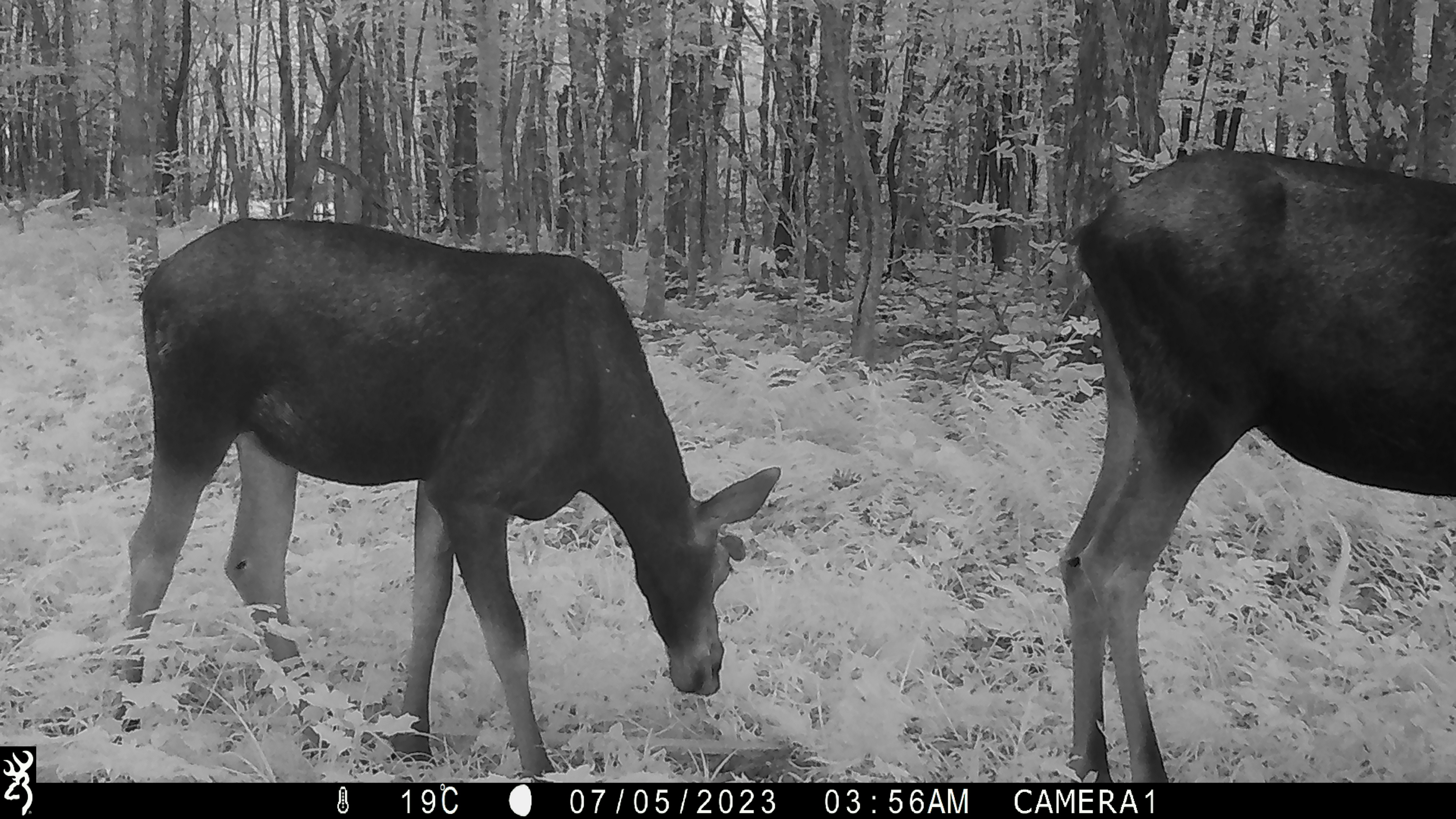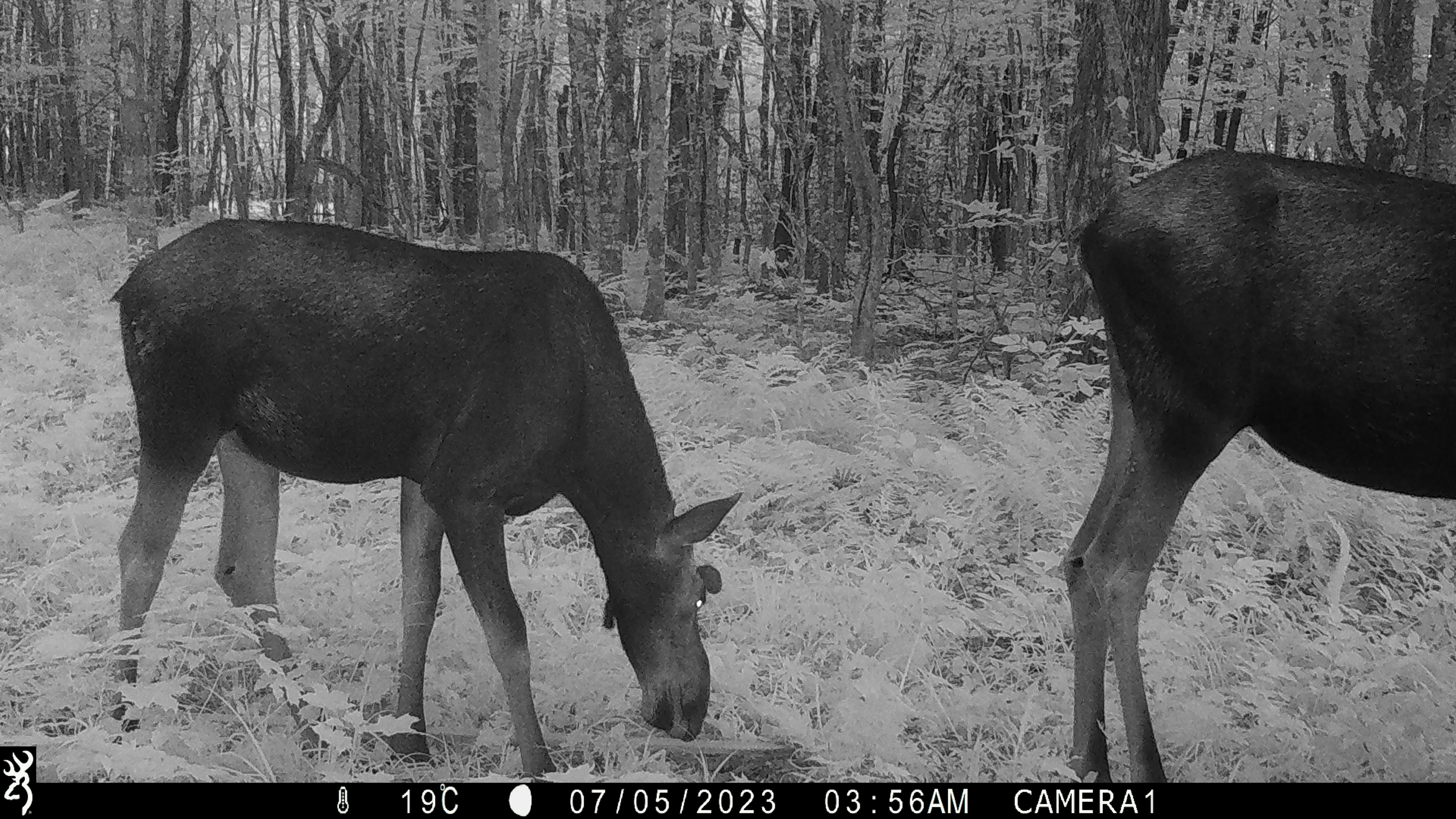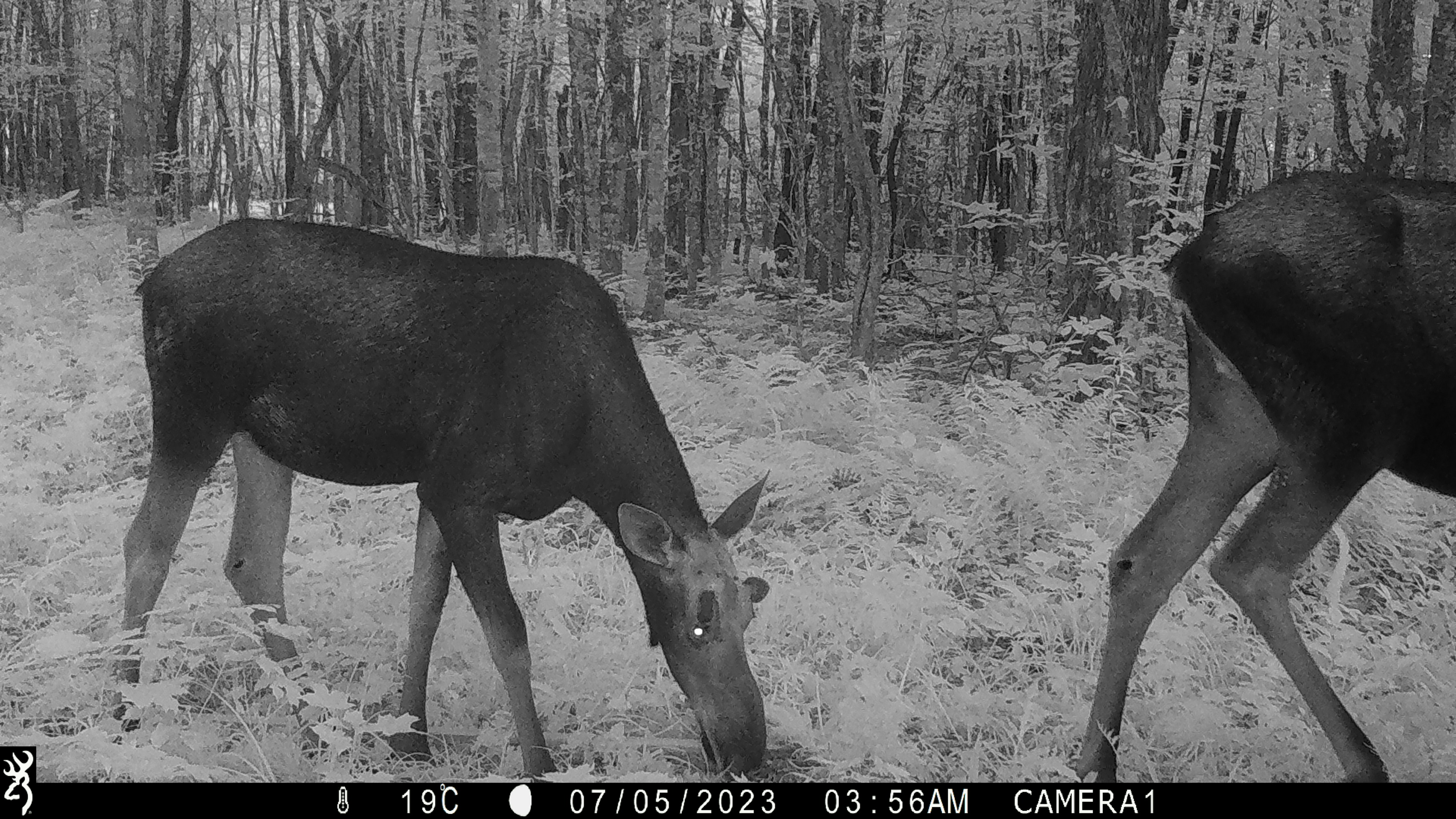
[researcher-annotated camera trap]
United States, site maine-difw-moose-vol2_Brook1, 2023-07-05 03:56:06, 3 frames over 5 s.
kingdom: Animalia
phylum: Chordata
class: Mammalia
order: Artiodactyla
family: Cervidae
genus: Alces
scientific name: Alces alces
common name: moose